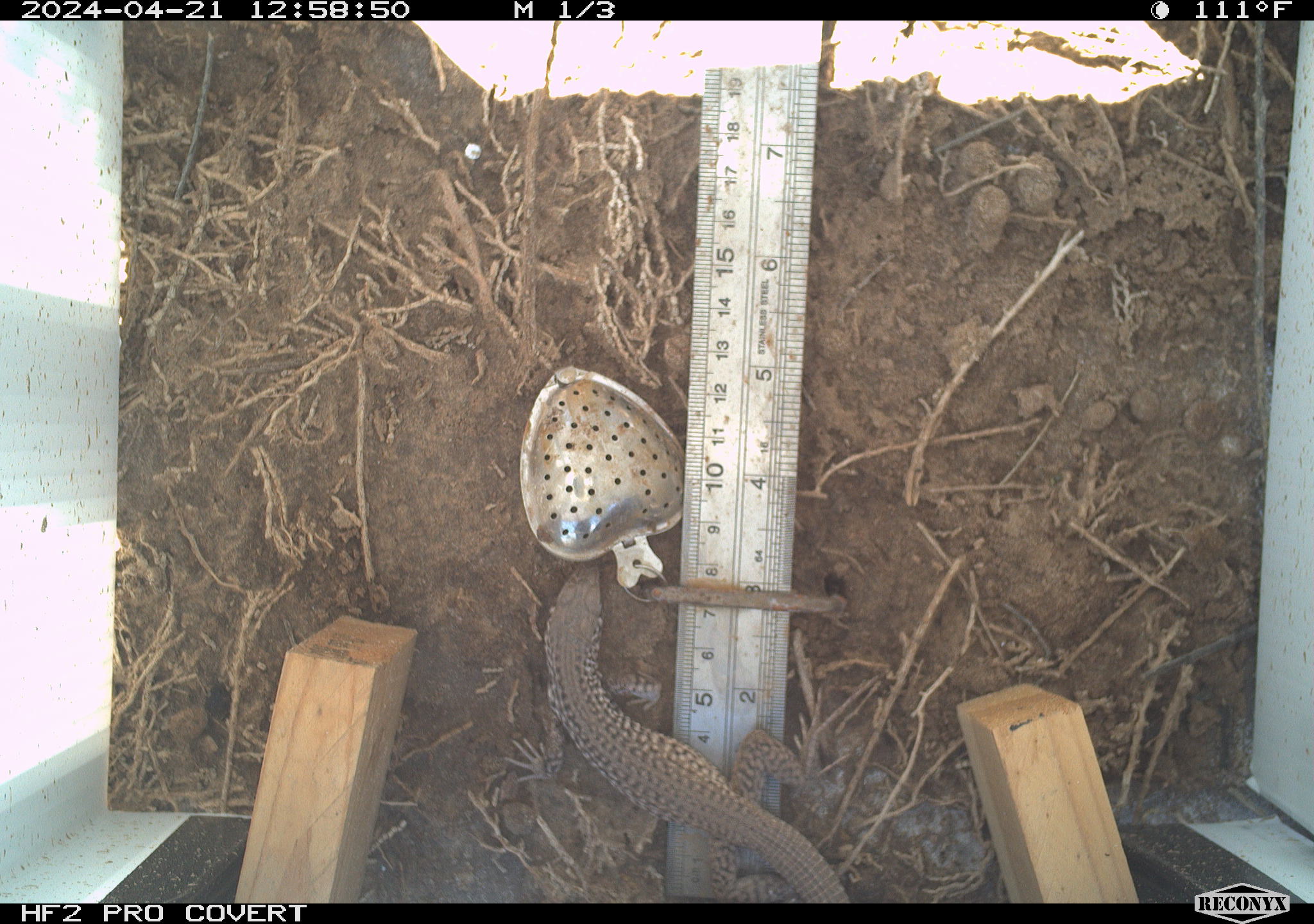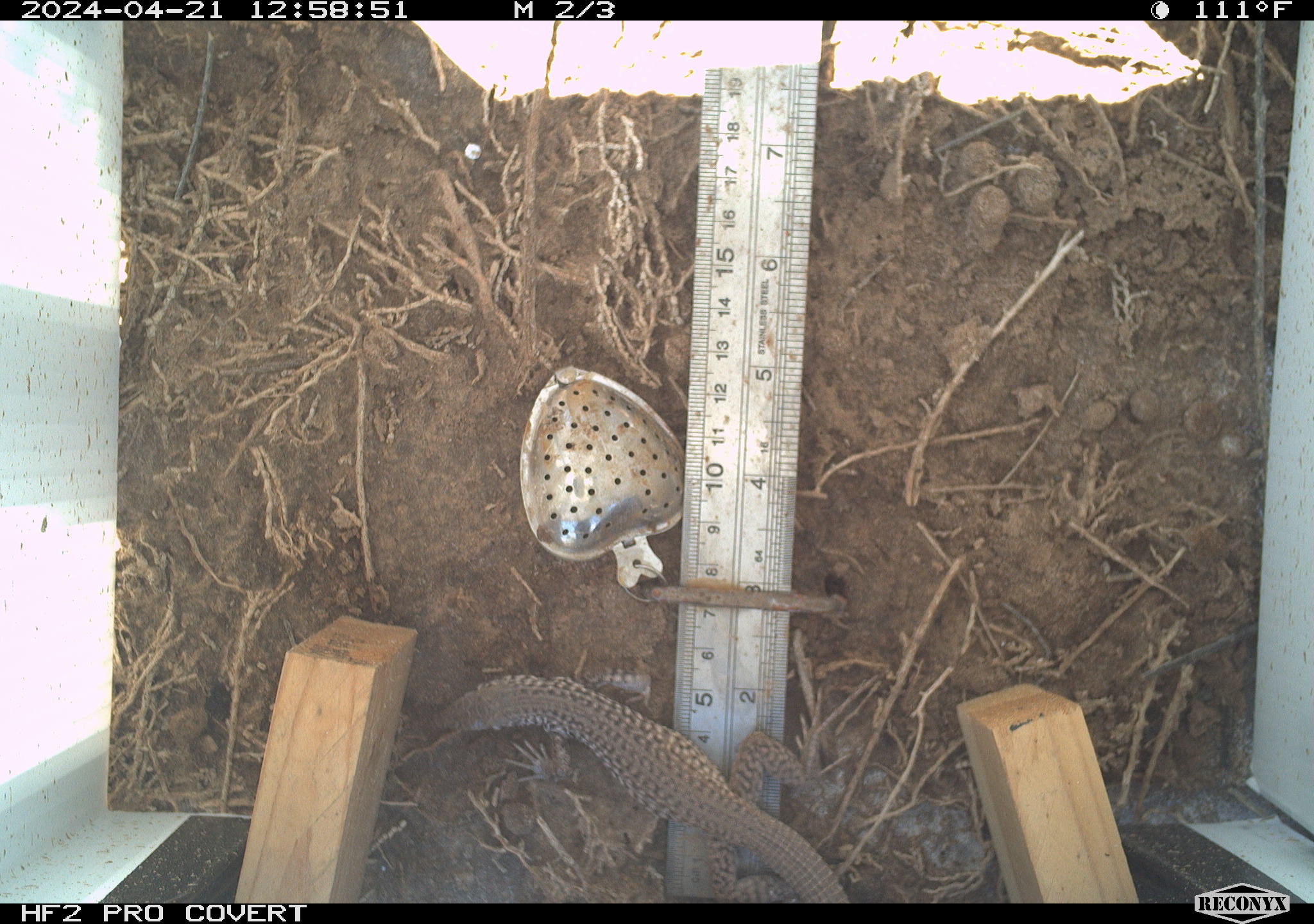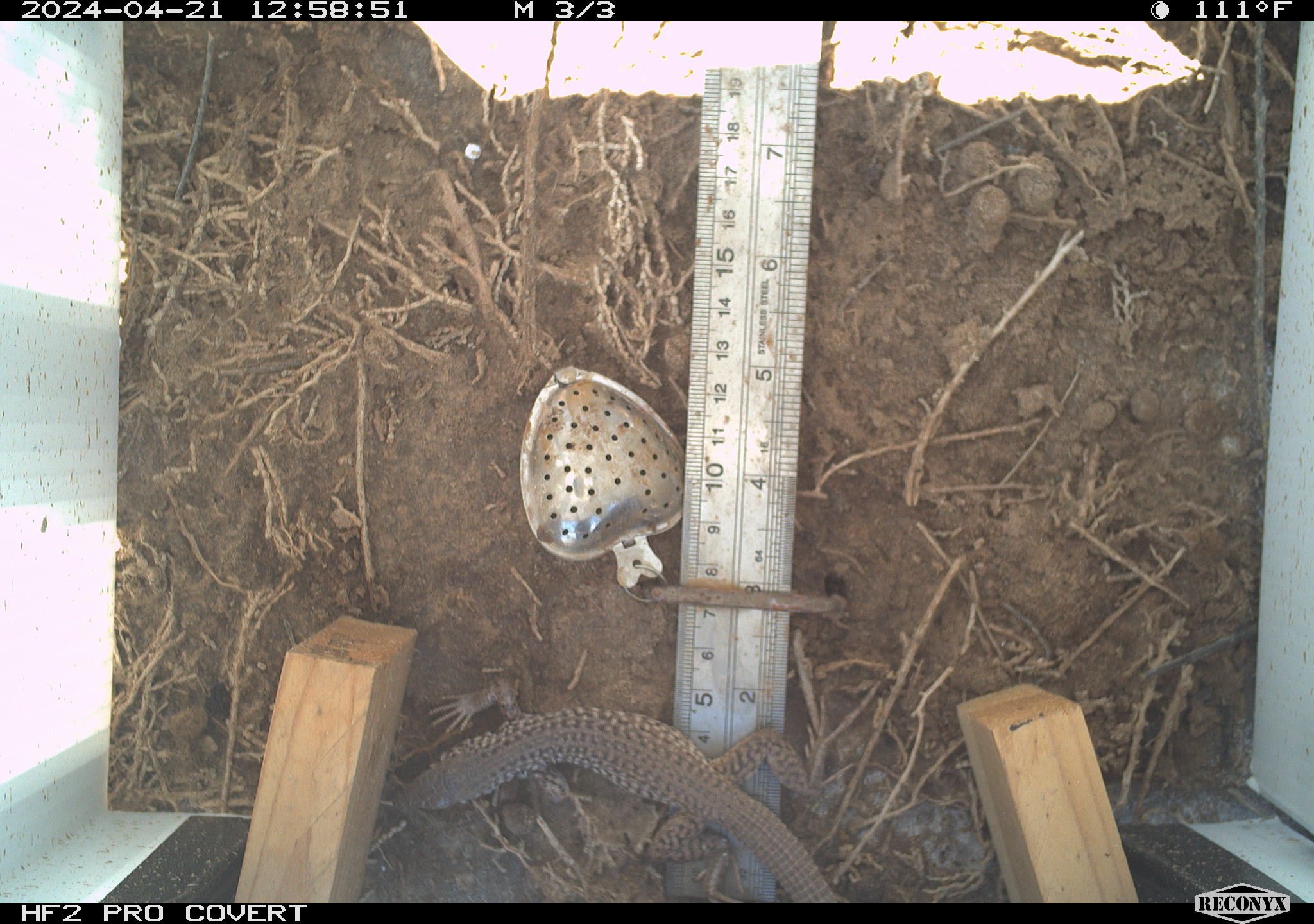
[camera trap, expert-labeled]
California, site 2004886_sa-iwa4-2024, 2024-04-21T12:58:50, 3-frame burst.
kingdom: Animalia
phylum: Chordata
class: Reptilia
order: Squamata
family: Teiidae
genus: Aspidoscelis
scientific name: Aspidoscelis tigris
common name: western whiptail